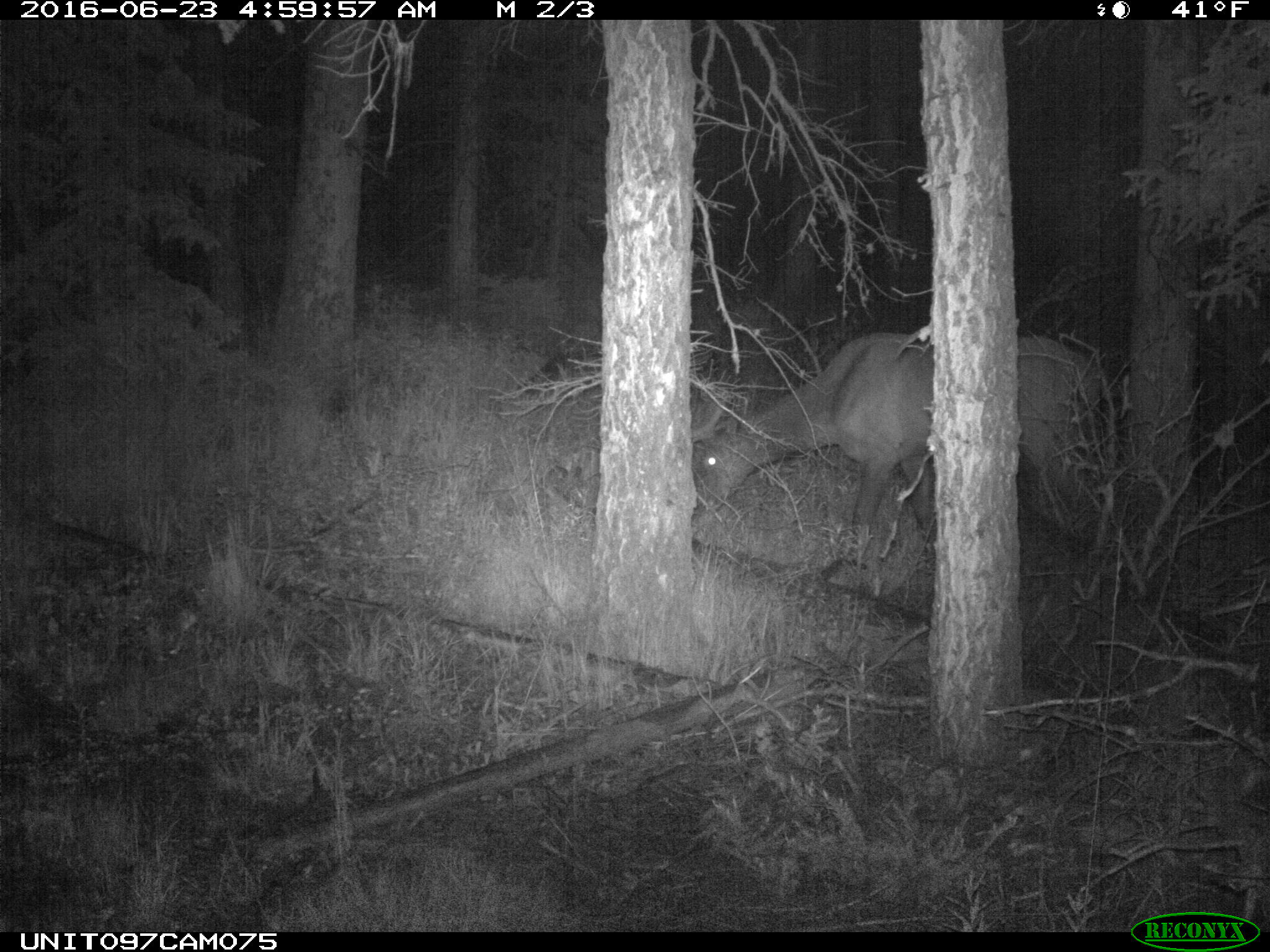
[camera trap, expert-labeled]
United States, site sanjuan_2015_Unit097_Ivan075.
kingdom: Animalia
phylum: Chordata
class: Mammalia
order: Artiodactyla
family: Cervidae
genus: Cervus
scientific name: Cervus elaphus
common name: red deer